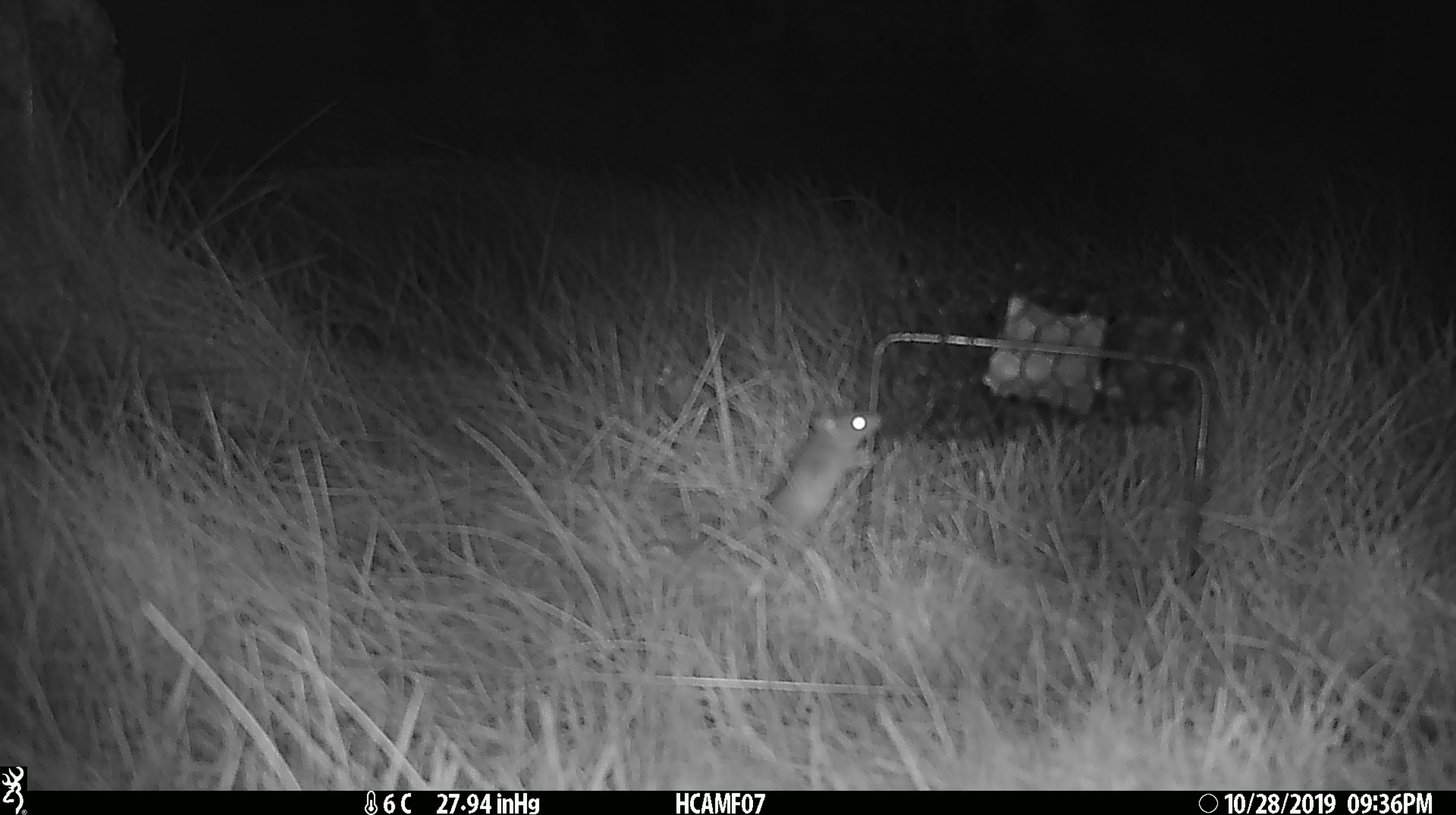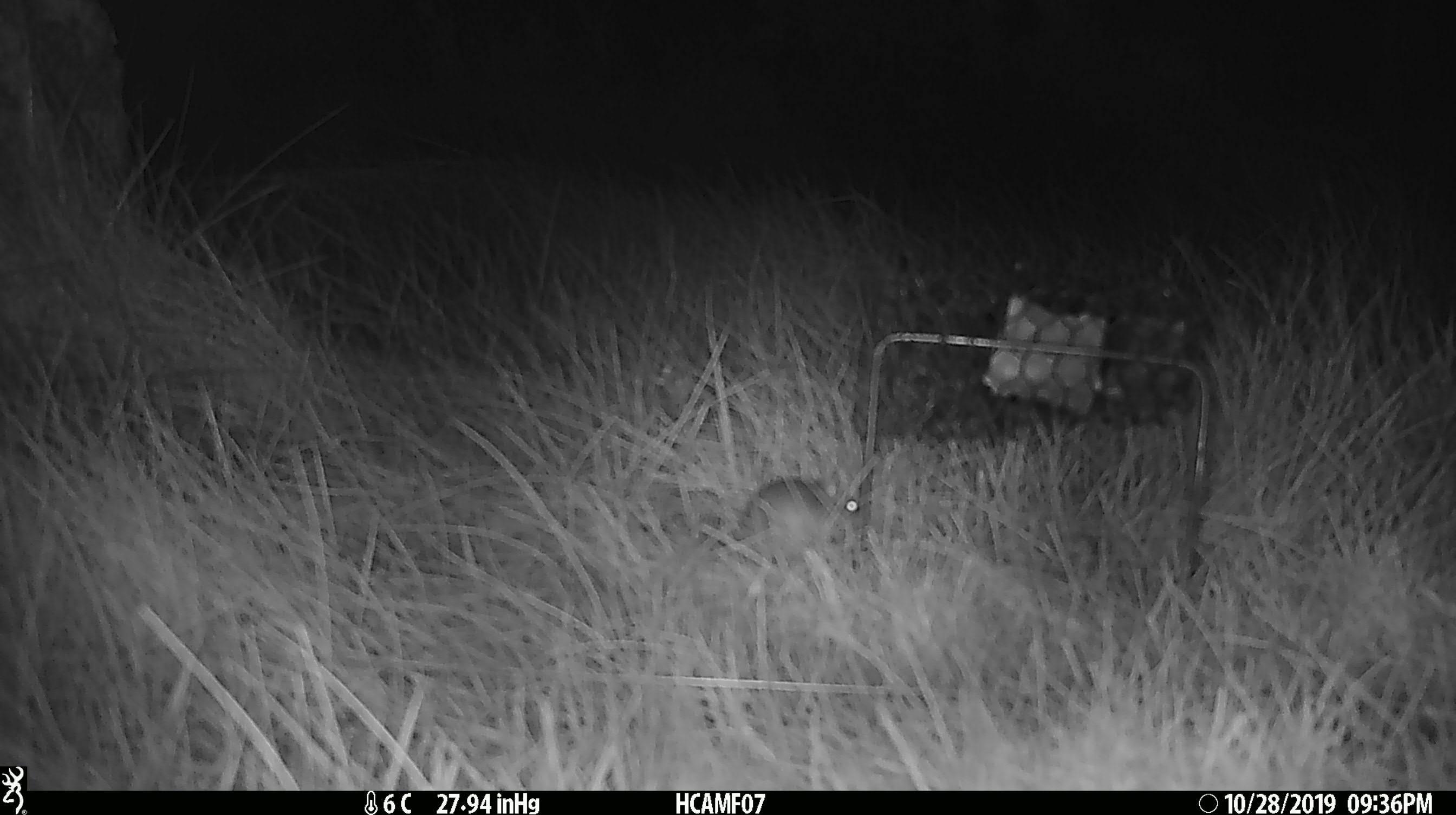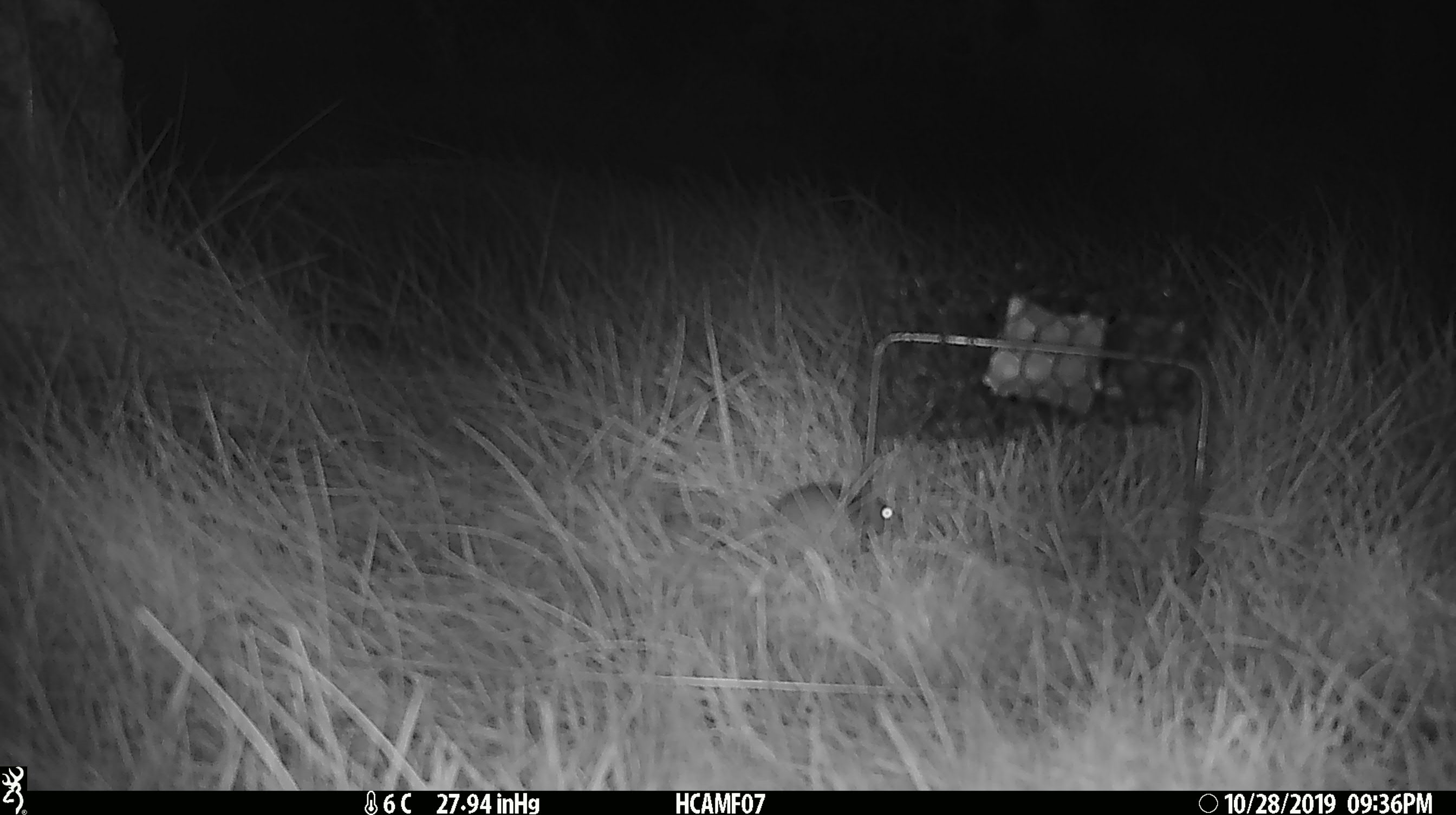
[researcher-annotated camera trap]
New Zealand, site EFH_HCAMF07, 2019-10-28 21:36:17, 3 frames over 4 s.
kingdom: Animalia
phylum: Chordata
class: Mammalia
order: Rodentia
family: Muridae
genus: Mus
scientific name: Mus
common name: mouse